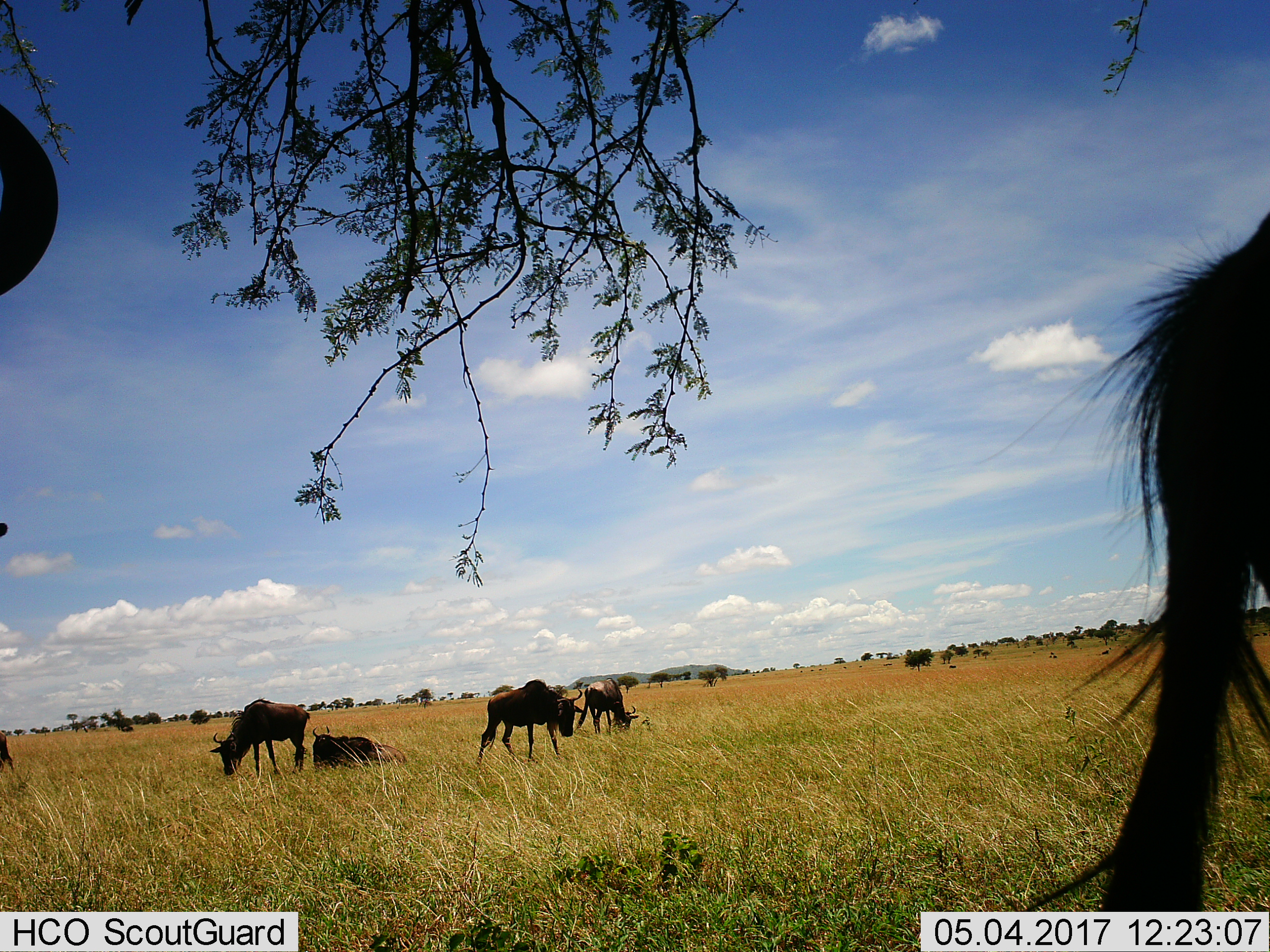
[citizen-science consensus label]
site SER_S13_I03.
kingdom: Animalia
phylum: Chordata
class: Mammalia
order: Artiodactyla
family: Bovidae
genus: Connochaetes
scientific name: Connochaetes taurinus taurinus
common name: blue wildebeest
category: wildebeestblue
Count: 7.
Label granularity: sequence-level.